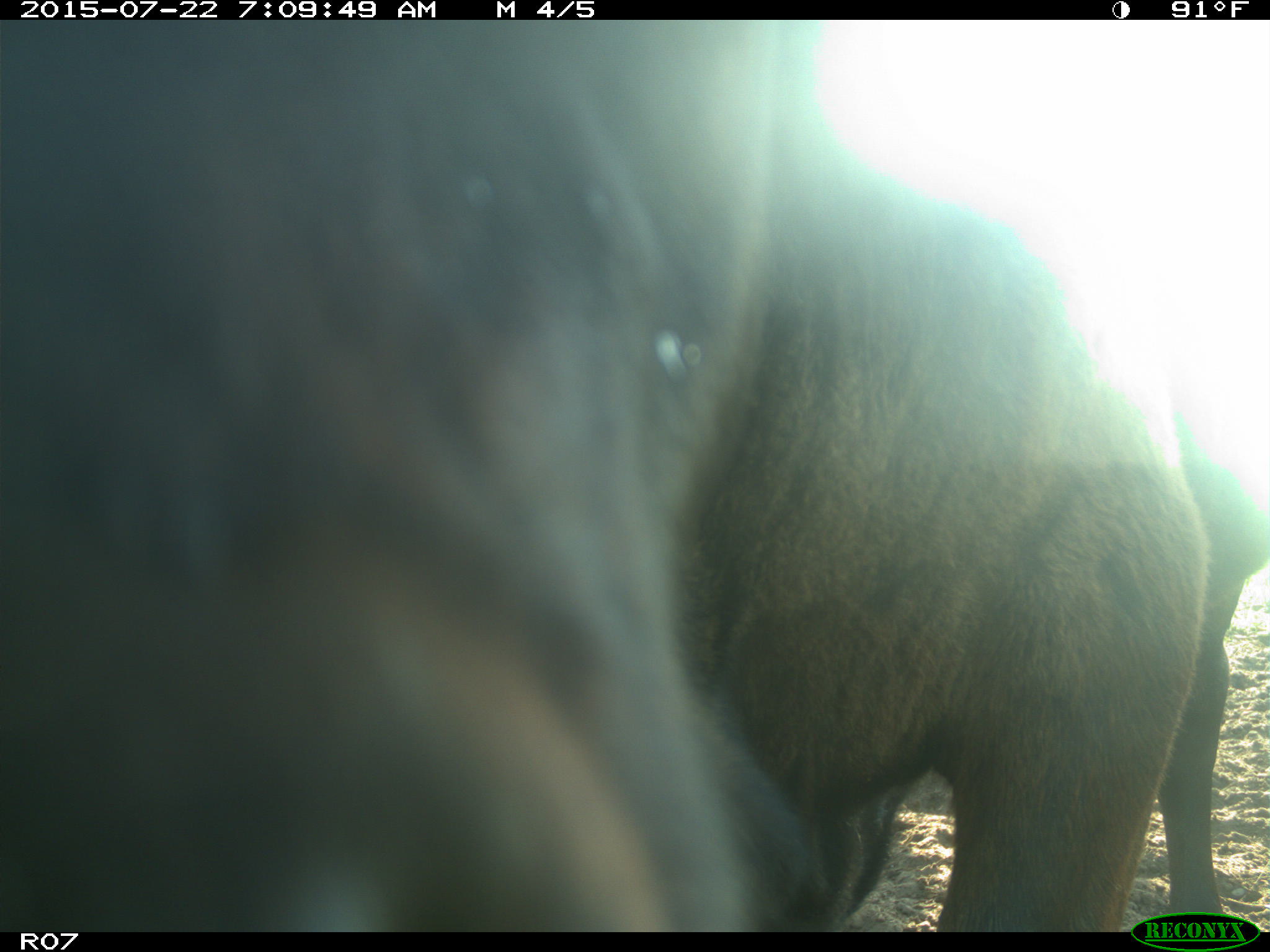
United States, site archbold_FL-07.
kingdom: Animalia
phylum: Chordata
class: Mammalia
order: Artiodactyla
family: Suidae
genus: Sus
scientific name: Sus scrofa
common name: wild boar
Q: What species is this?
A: Sus scrofa (wild boar).